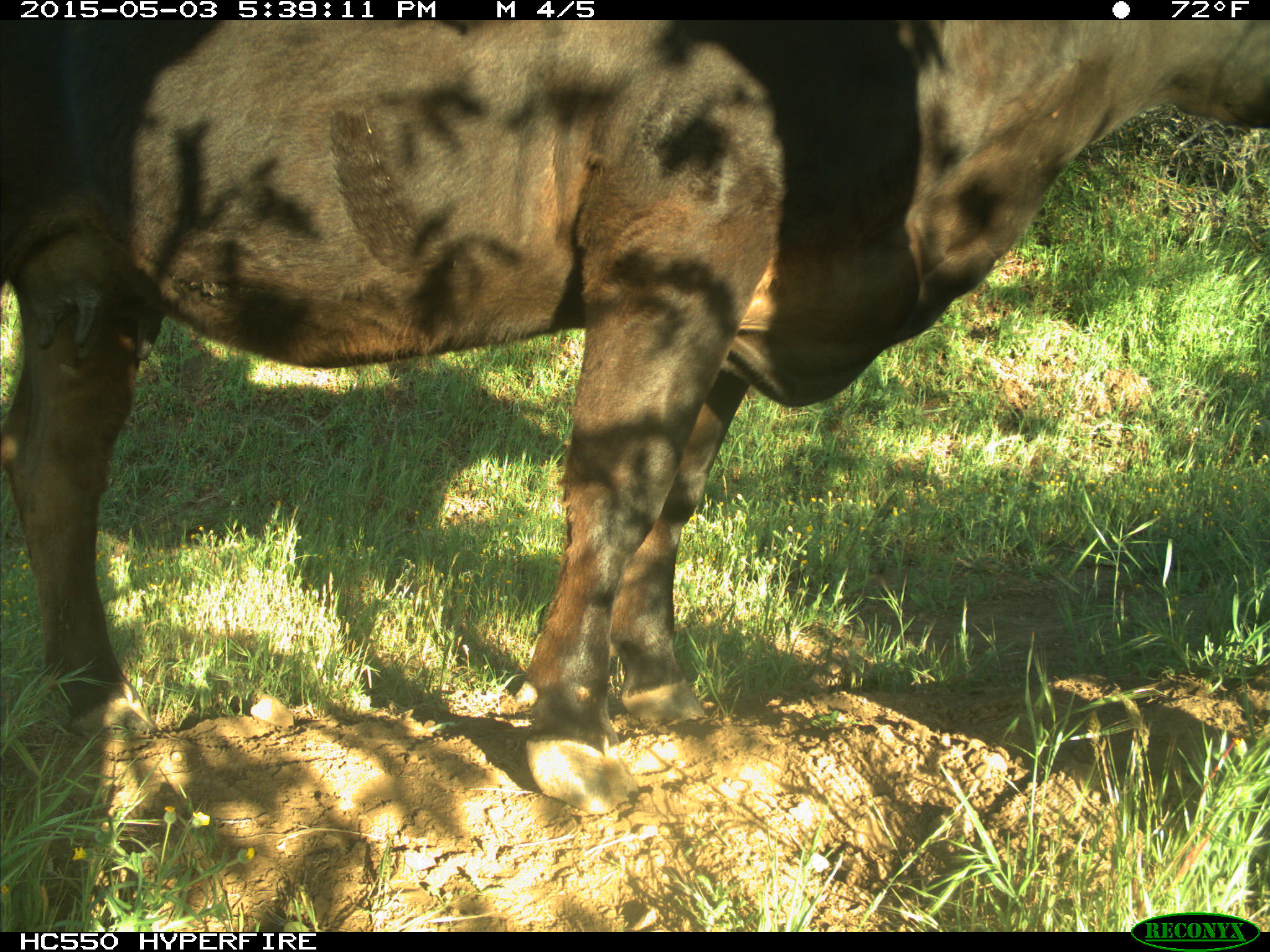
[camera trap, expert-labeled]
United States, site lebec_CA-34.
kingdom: Animalia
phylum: Chordata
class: Mammalia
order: Artiodactyla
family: Bovidae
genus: Bos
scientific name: Bos taurus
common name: domestic cow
Bos taurus (domestic cow).